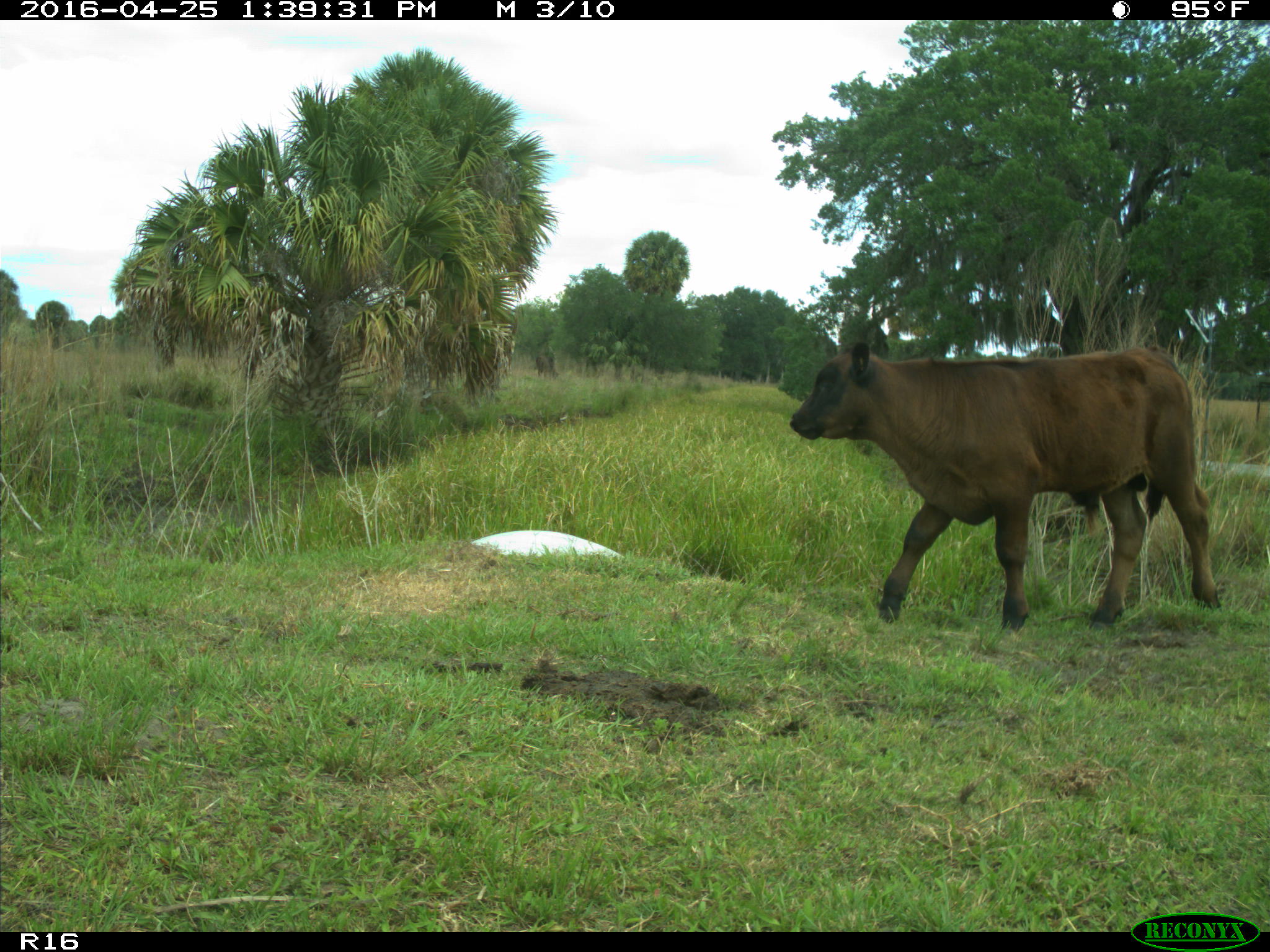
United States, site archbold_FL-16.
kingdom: Animalia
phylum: Chordata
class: Mammalia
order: Artiodactyla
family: Bovidae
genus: Bos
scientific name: Bos taurus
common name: domestic cow